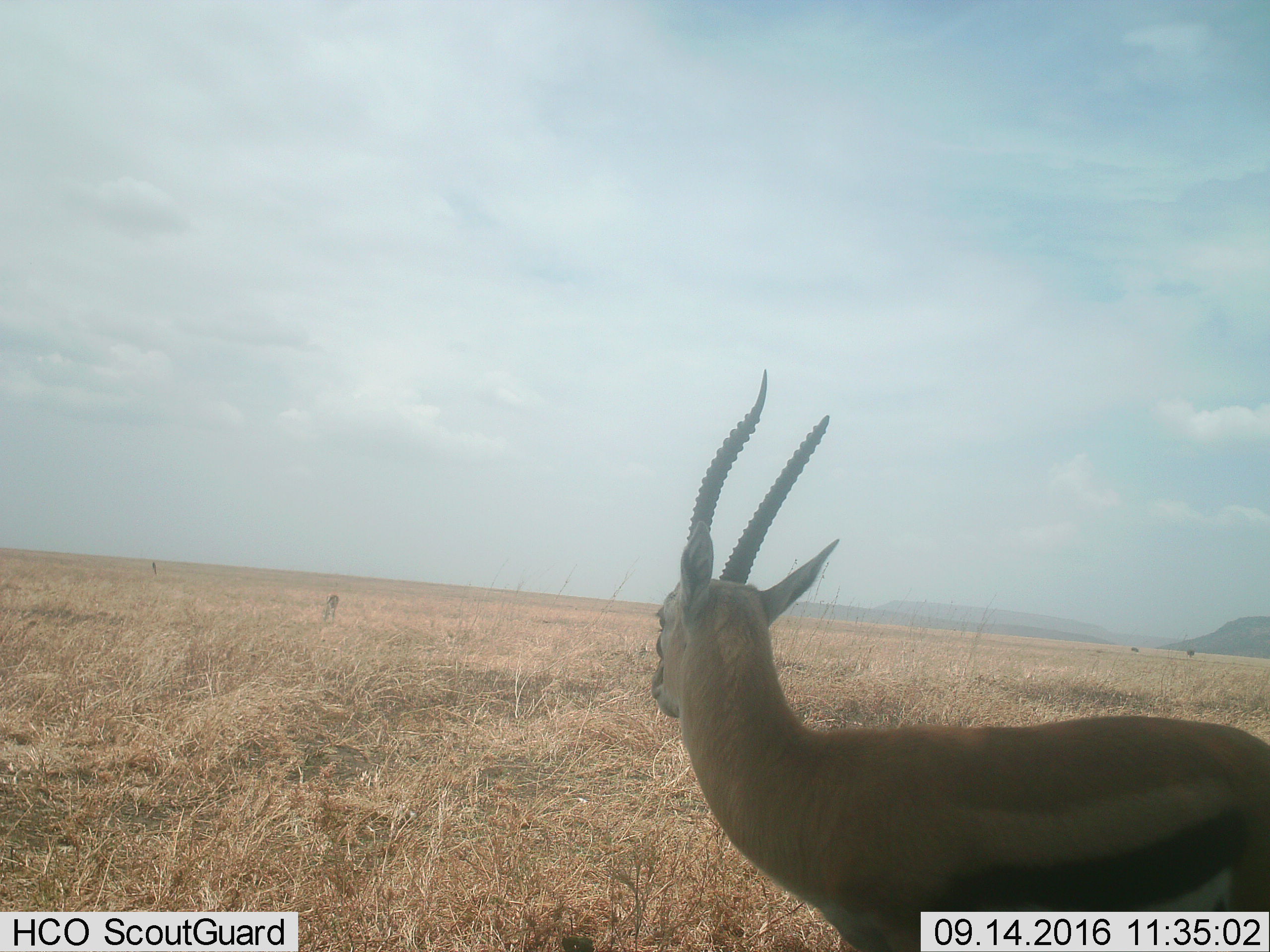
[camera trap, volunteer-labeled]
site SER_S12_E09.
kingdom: Animalia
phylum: Chordata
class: Mammalia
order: Artiodactyla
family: Bovidae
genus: Eudorcas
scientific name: Eudorcas thomsonii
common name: thomson's gazelle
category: gazellethomsons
Gazellethomsons (thomson's gazelle) (Eudorcas thomsonii), count 2. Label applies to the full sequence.